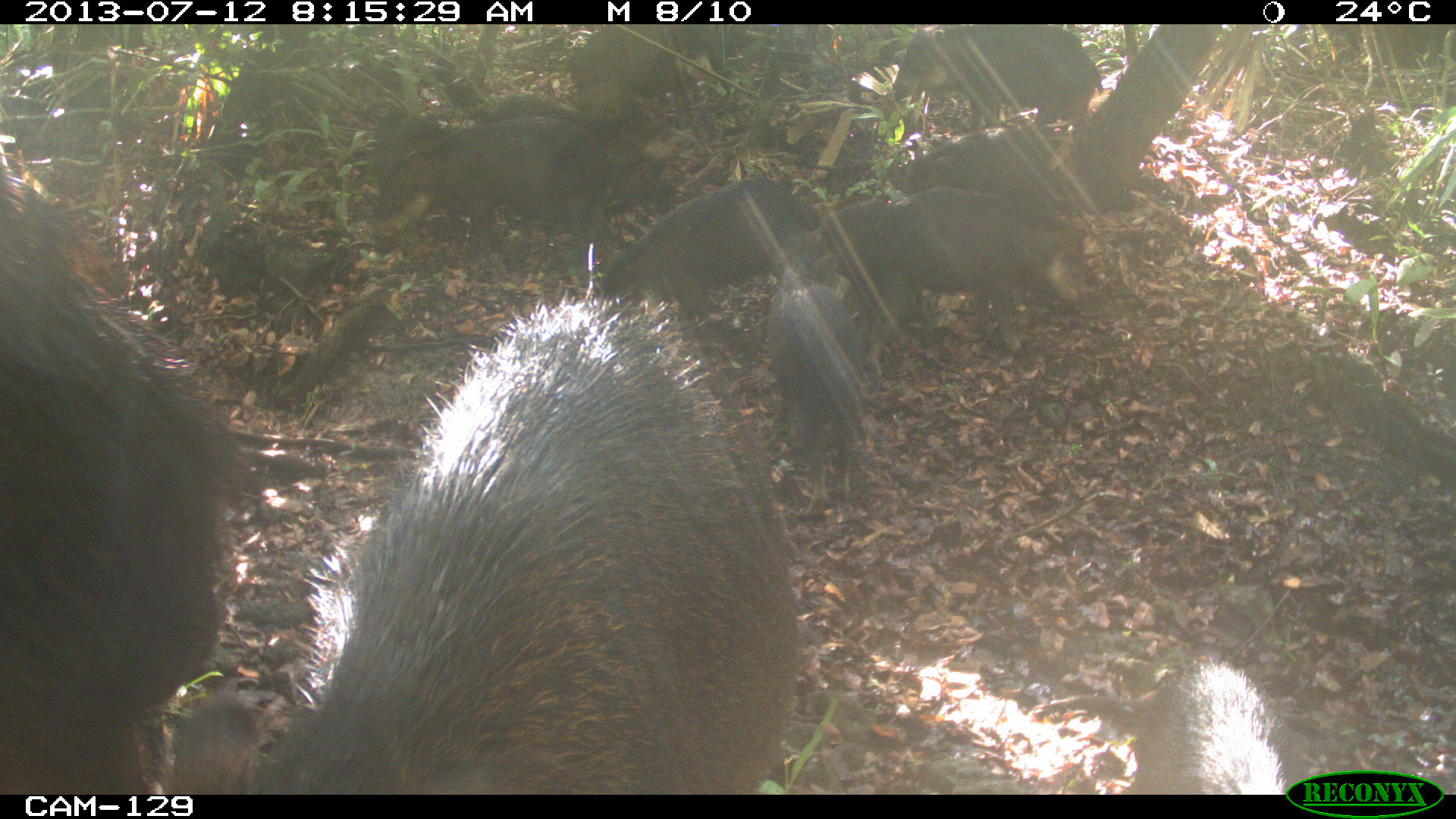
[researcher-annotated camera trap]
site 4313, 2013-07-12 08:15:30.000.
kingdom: Animalia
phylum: Chordata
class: Mammalia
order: Artiodactyla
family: Tayassuidae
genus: Tayassu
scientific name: Tayassu pecari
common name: white-lipped peccary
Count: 20.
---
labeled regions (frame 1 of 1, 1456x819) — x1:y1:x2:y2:
tayassu pecari: 149:292:808:789; 0:133:258:795; 808:186:1084:382; 371:114:618:283; 600:174:820:333; 474:89:699:238; 768:257:872:519; 884:24:1106:132; 1120:654:1285:793; 559:24:753:131; 885:119:1062:202